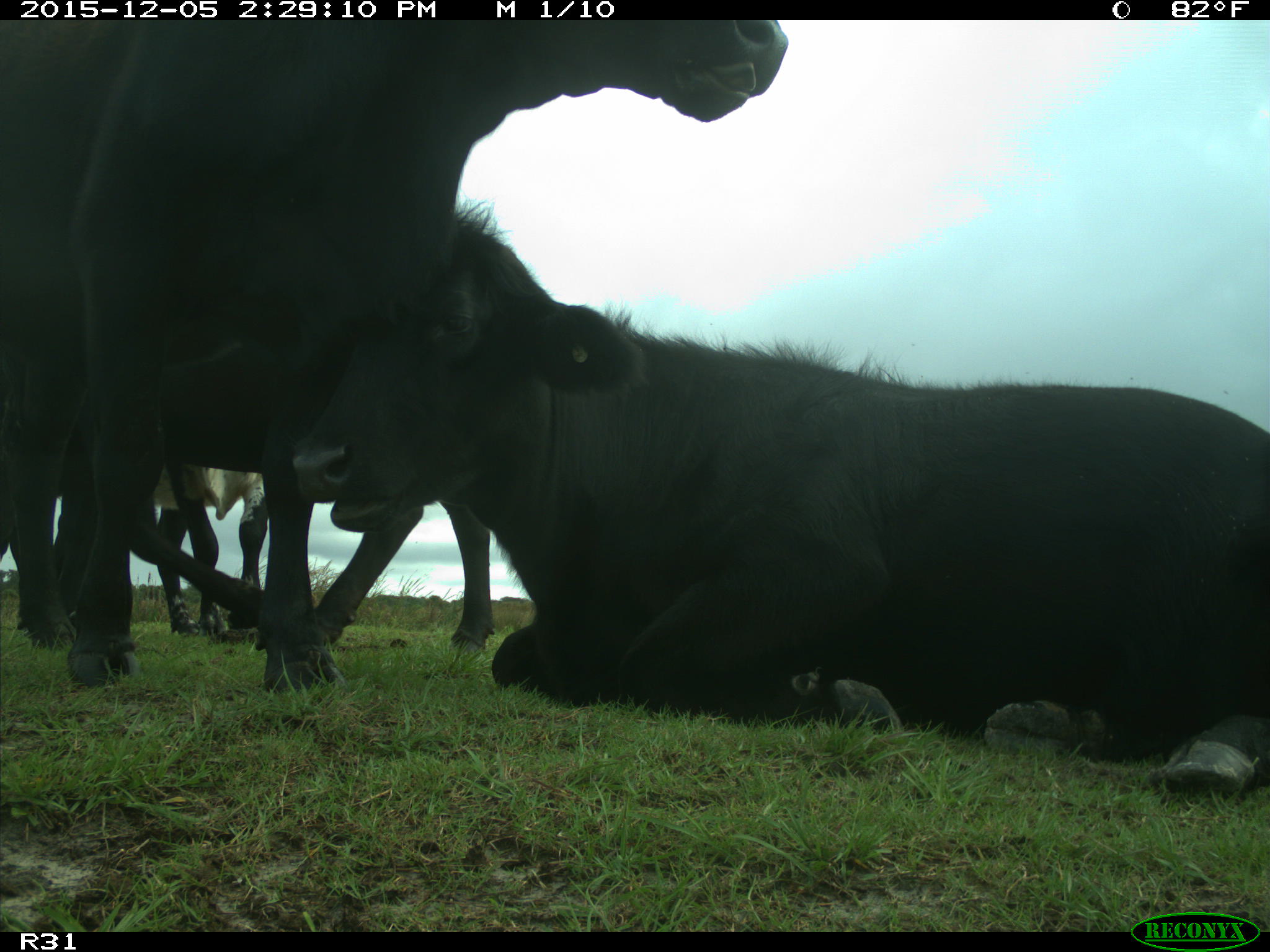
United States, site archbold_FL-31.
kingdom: Animalia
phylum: Chordata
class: Mammalia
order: Artiodactyla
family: Bovidae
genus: Bos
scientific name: Bos taurus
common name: domestic cow